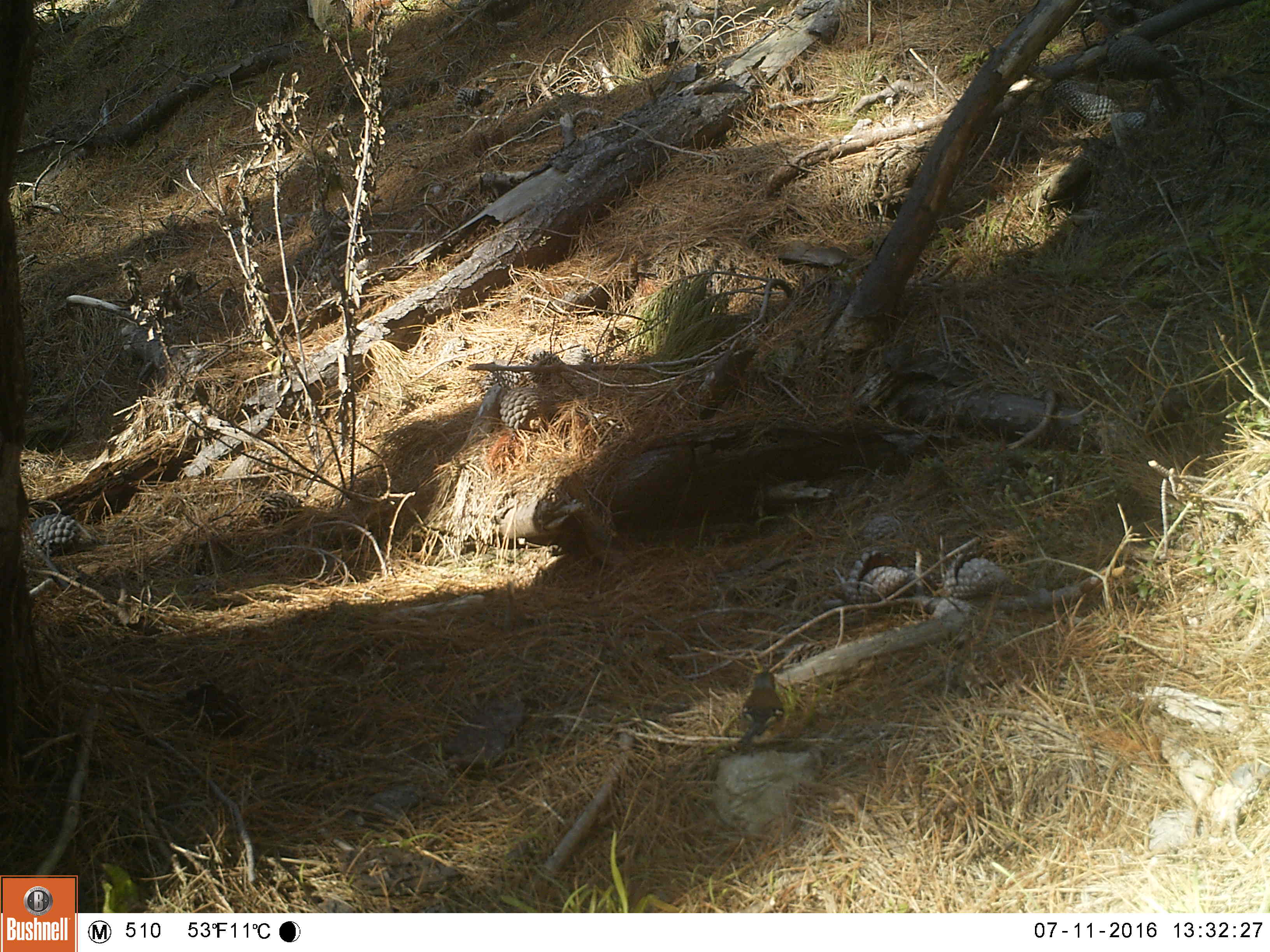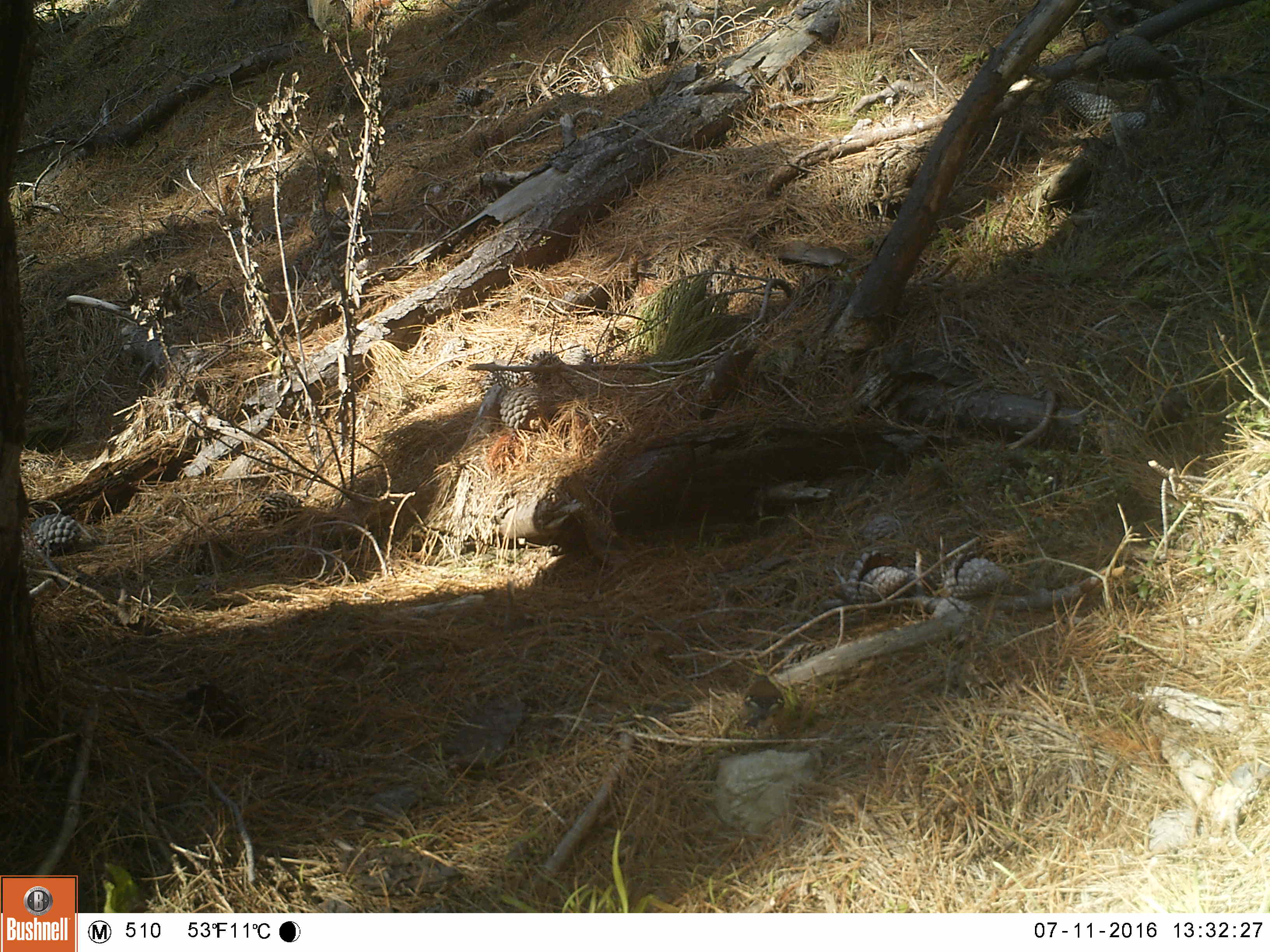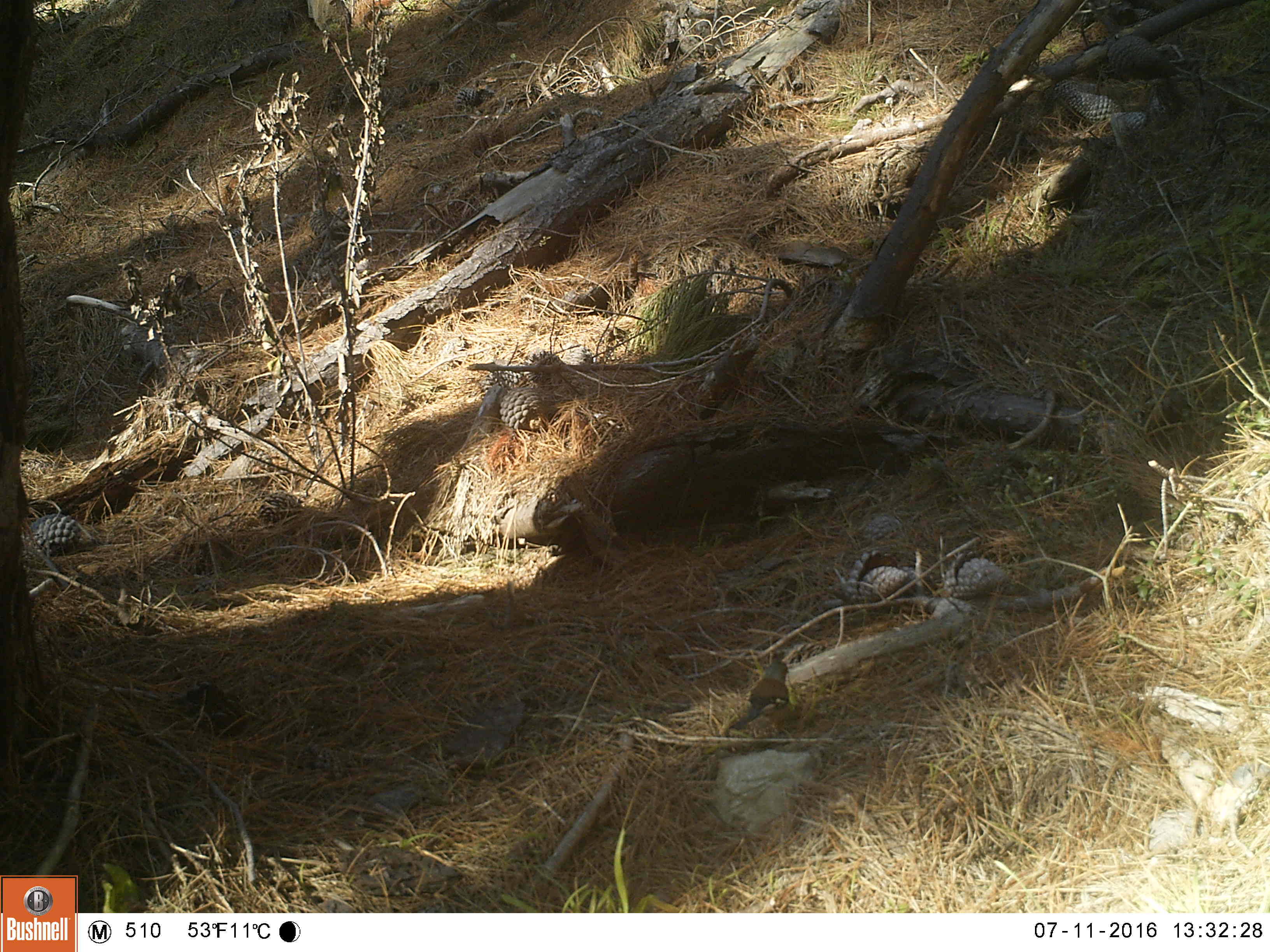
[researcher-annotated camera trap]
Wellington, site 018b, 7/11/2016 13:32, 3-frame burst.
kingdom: Animalia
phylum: Chordata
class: Aves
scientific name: Aves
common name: bird